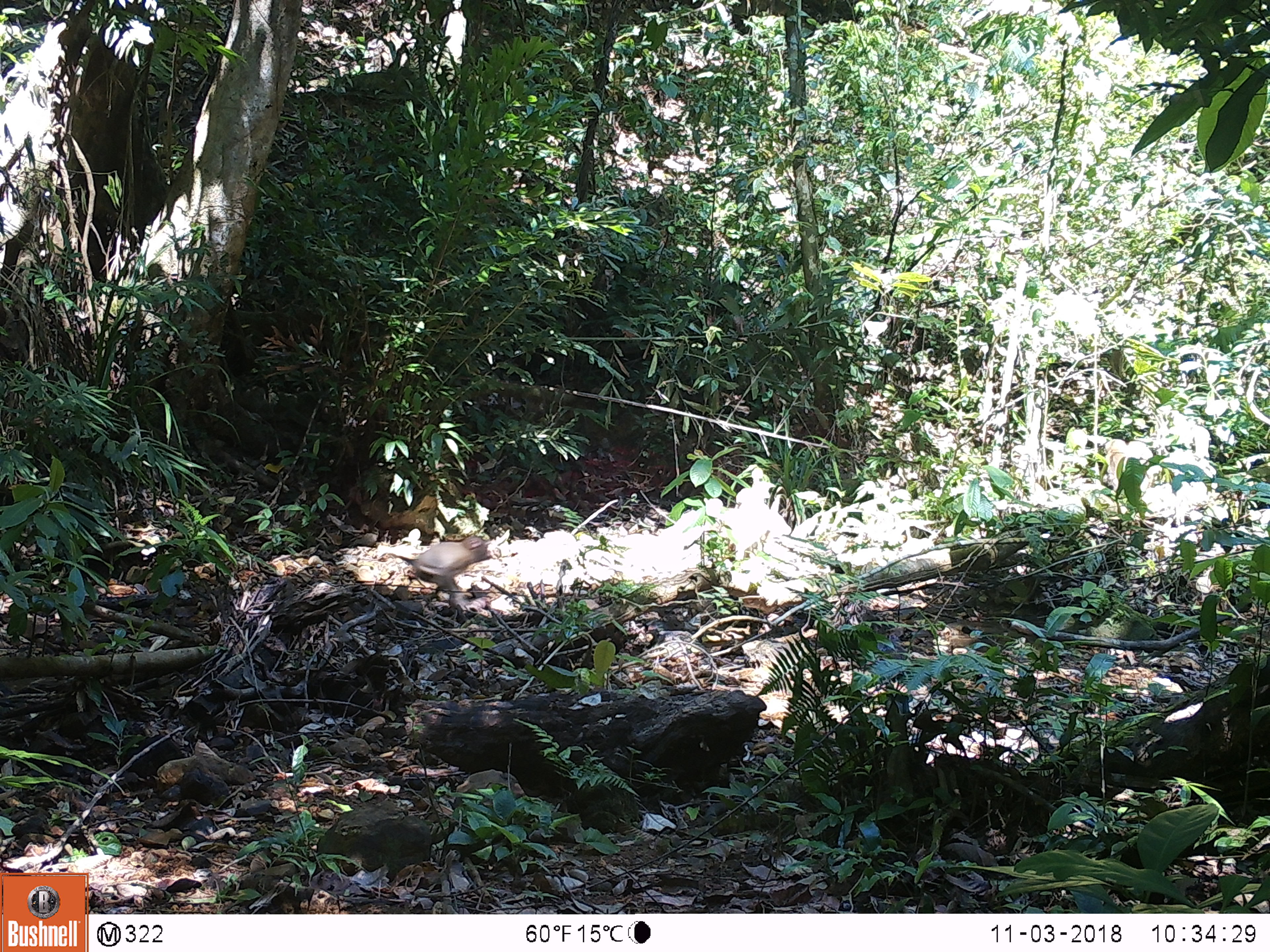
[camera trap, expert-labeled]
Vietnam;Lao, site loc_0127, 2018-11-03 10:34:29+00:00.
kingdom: Animalia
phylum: Chordata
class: Mammalia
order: Primates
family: Cercopithecidae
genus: Macaca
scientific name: Macaca nemestrina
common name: pig-tailed macaque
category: pig tailed macaque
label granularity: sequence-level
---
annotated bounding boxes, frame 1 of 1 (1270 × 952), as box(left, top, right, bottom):
pig tailed macaque: box(378, 535, 491, 590)